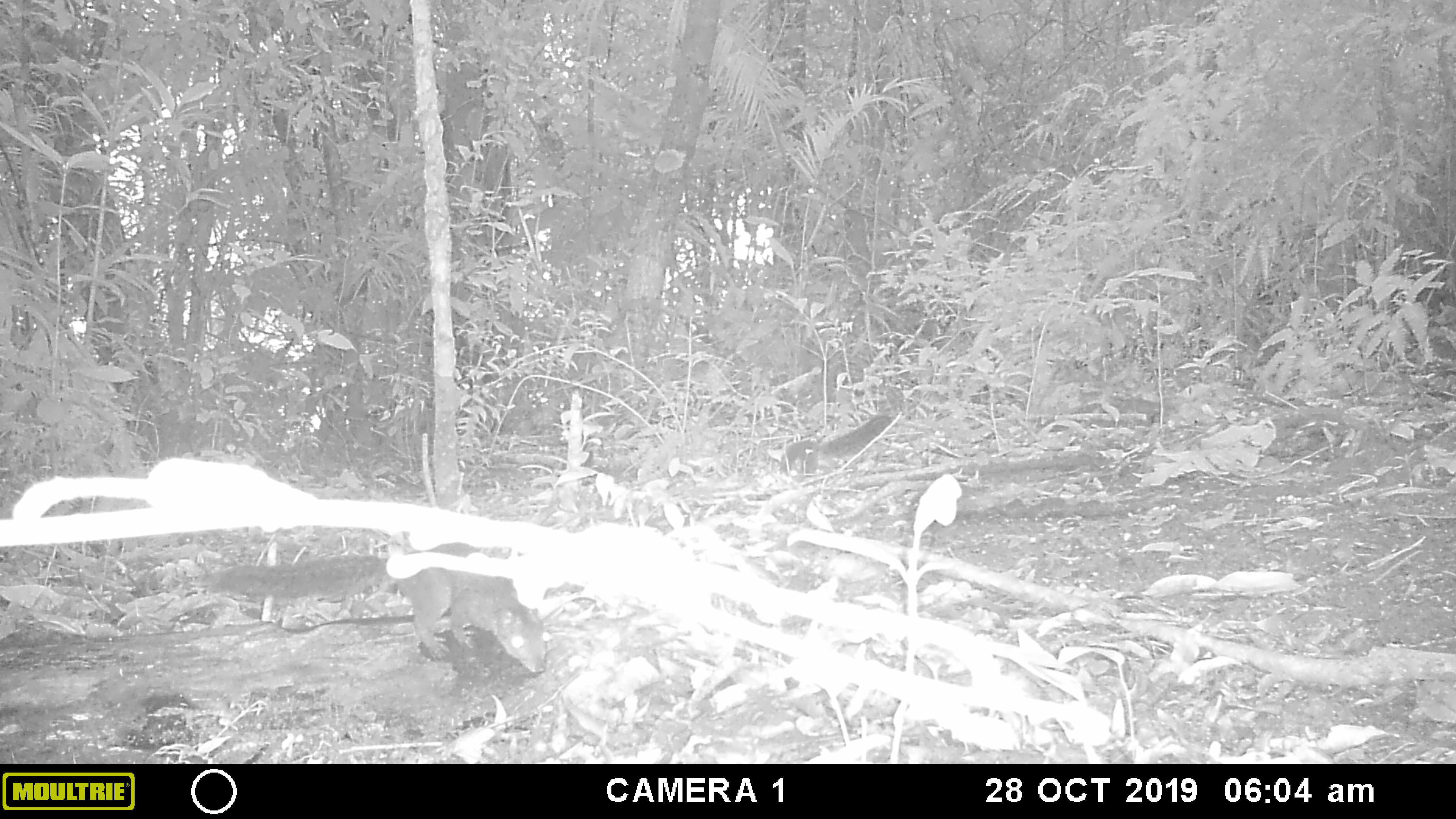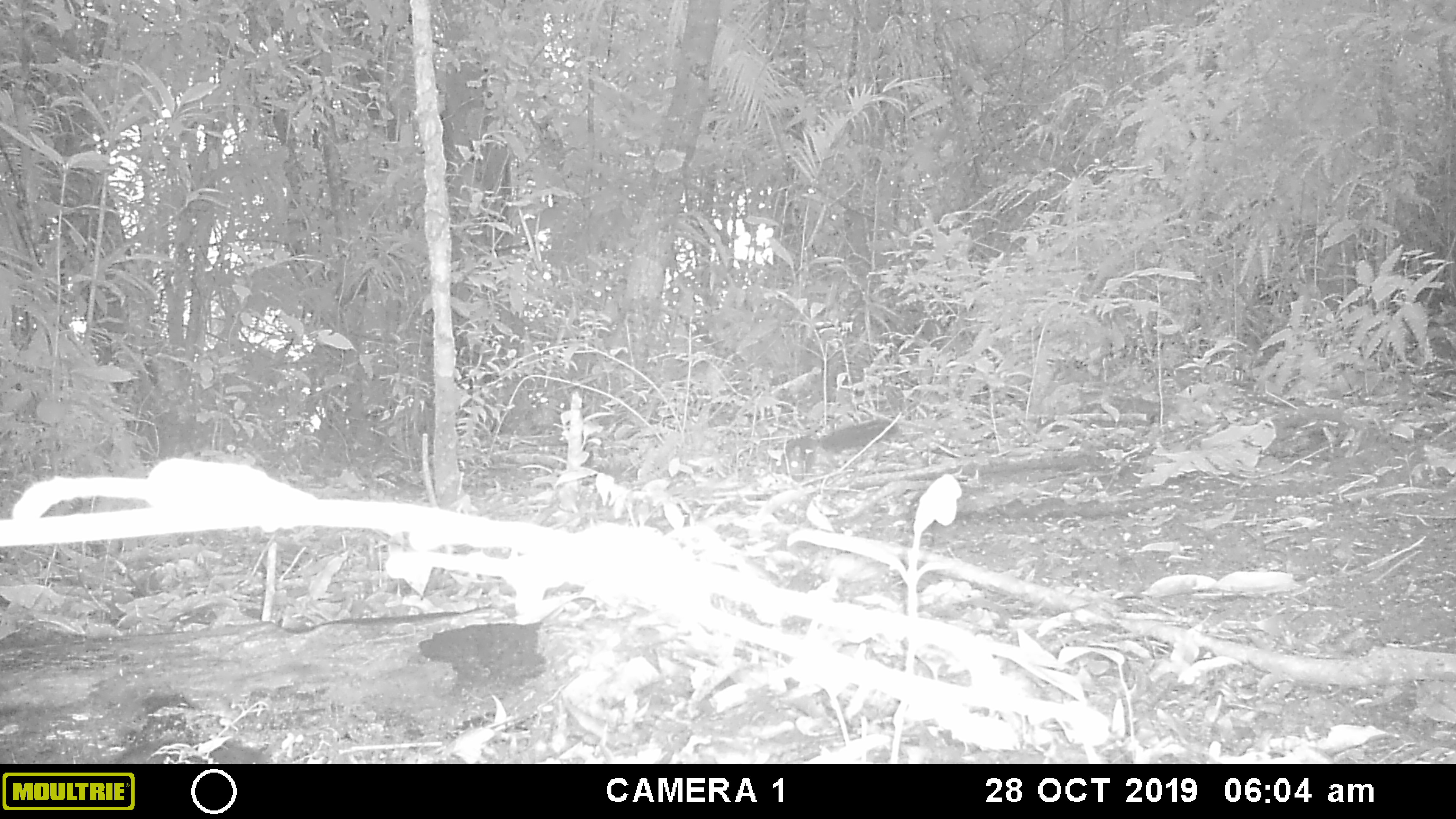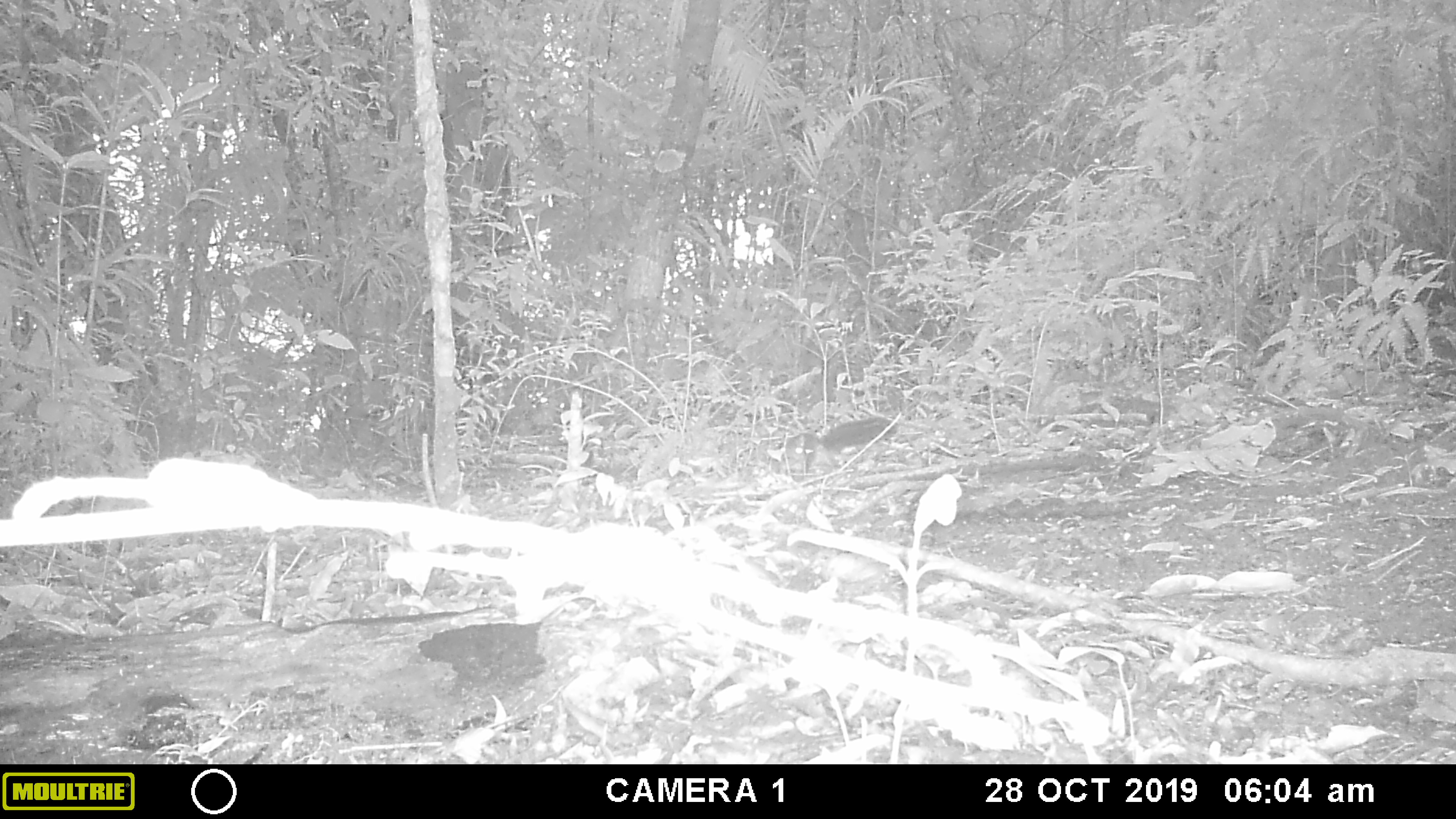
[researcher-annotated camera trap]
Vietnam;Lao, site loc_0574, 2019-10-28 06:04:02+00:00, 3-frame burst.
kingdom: Animalia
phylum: Chordata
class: Mammalia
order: Rodentia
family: Sciuridae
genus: Dremomys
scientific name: Dremomys rufigenis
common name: red-cheeked squirrel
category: red cheeked squirrel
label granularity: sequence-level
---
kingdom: Animalia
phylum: Chordata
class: Mammalia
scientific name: Mammalia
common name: mammal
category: unidentified small mammal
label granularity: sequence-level